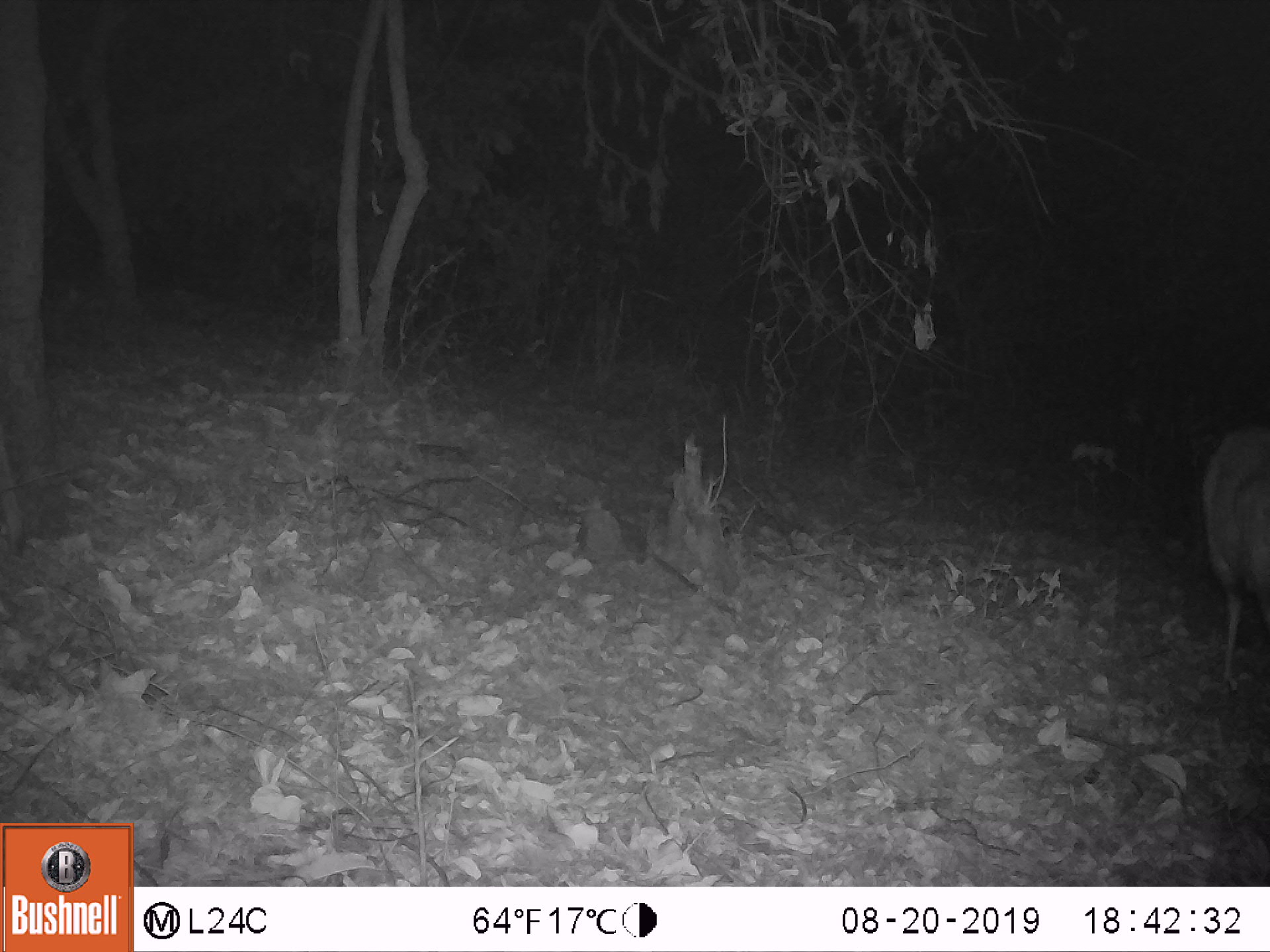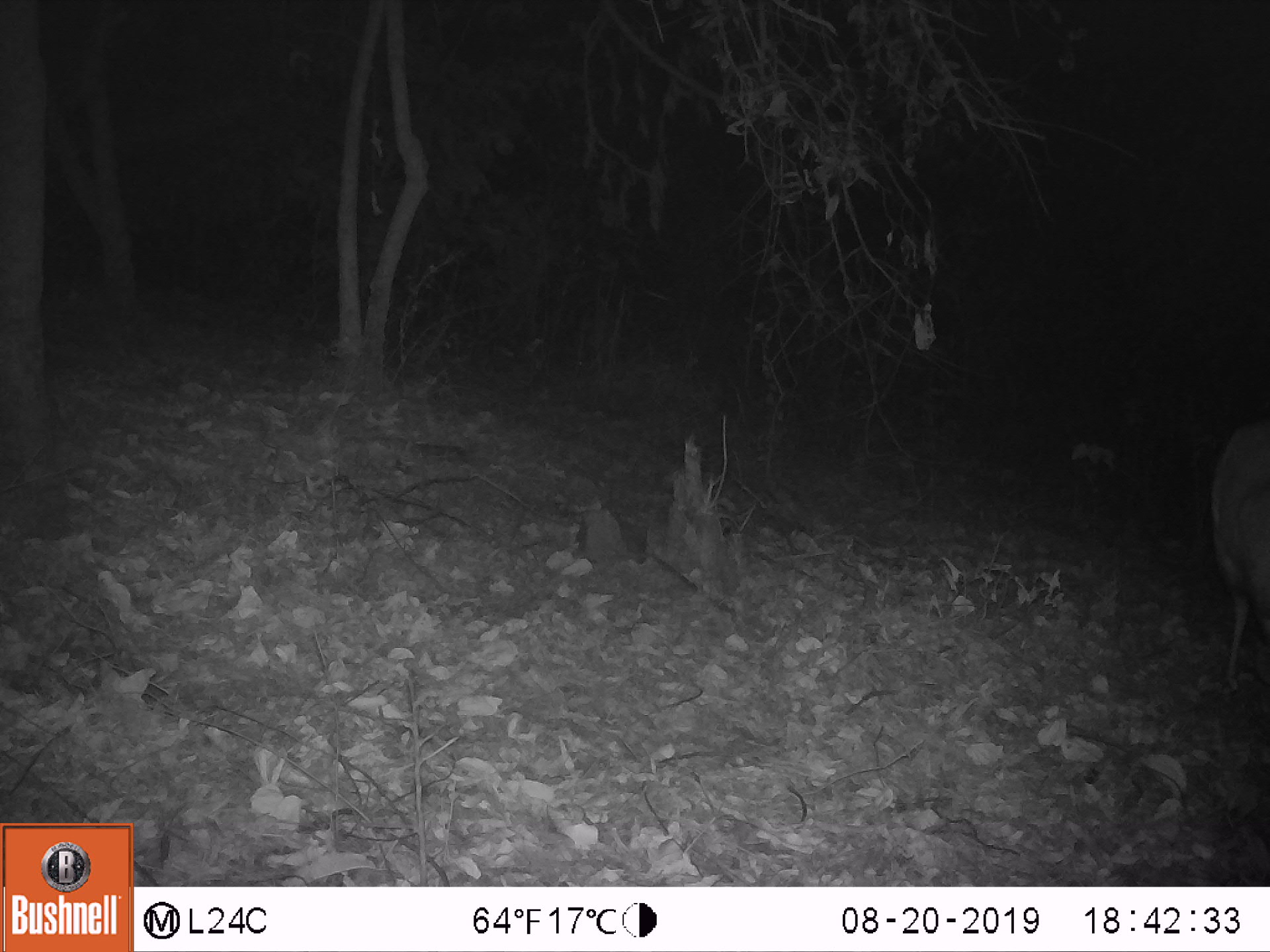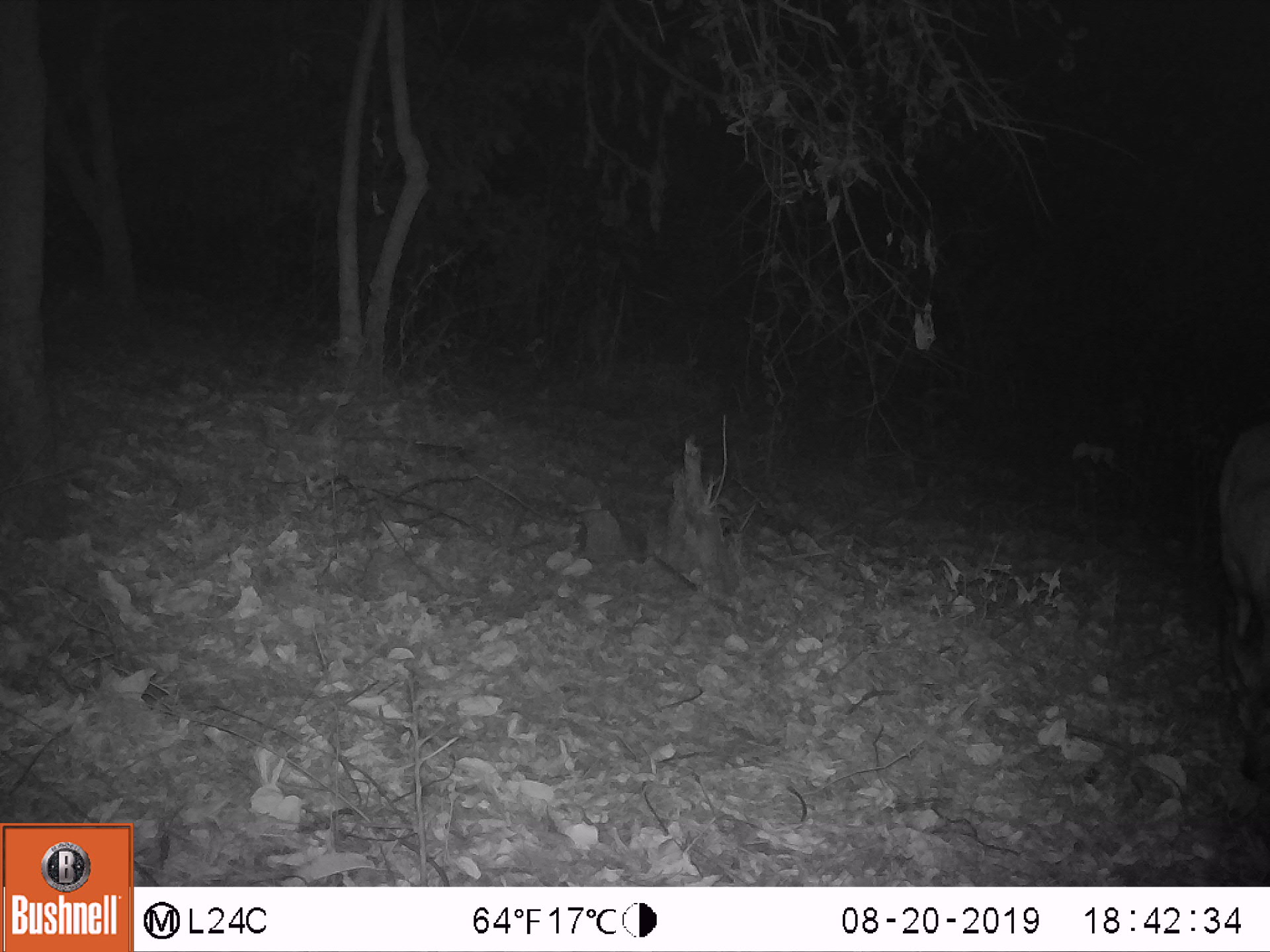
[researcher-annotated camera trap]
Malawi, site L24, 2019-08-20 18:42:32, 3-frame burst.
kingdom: Animalia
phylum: Chordata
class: Mammalia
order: Artiodactyla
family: Bovidae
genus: Tragelaphus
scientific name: Tragelaphus sylvaticus sylvaticus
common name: cape bushbuck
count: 1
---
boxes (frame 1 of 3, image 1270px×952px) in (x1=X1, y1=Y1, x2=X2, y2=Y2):
cape bushbuck: (x1=1197, y1=420, x2=1262, y2=689)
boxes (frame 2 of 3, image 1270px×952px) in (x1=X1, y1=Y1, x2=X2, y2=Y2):
cape bushbuck: (x1=1203, y1=405, x2=1264, y2=682)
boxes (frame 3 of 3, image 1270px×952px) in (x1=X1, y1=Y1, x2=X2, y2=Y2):
cape bushbuck: (x1=1212, y1=411, x2=1264, y2=671)